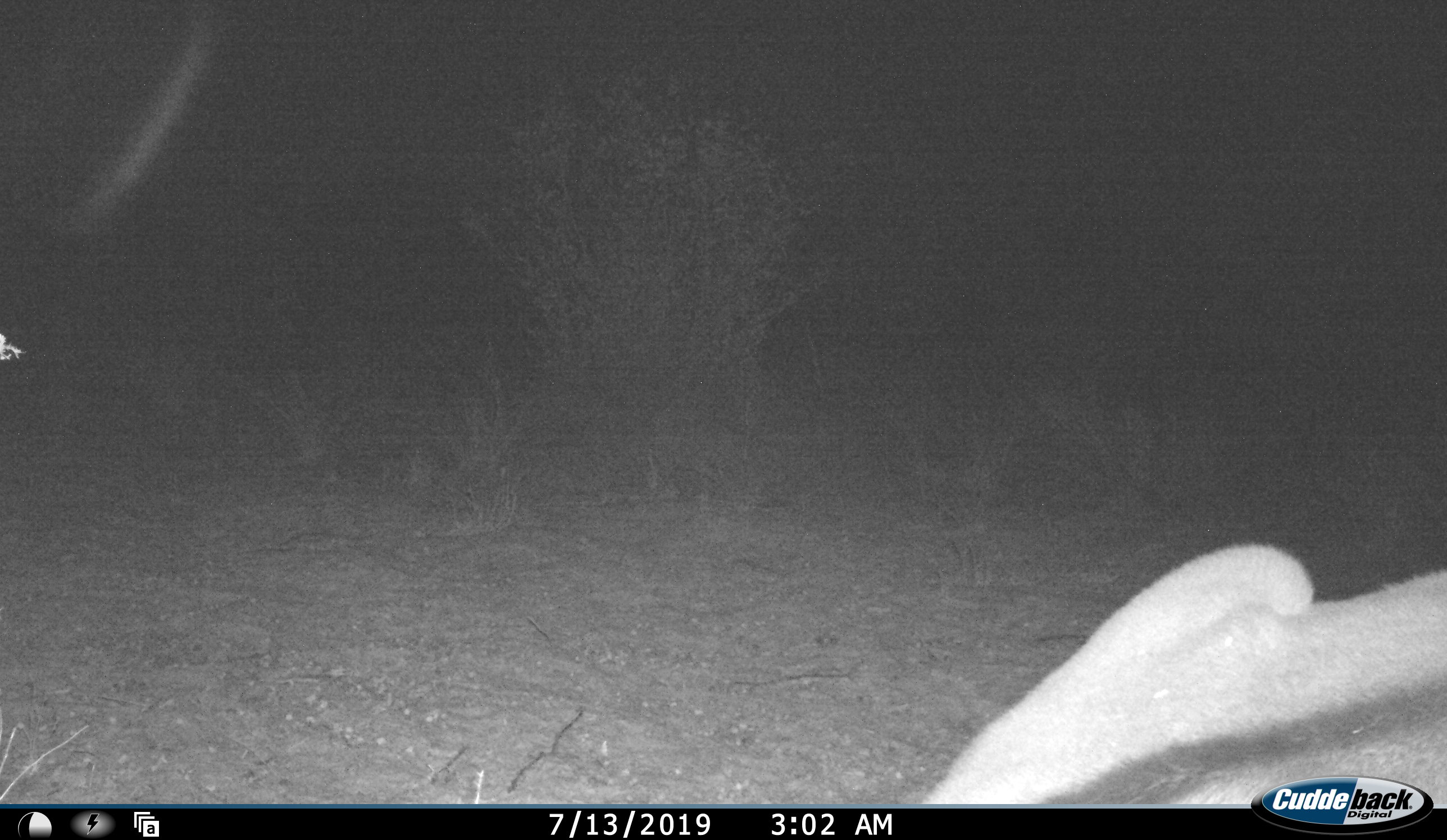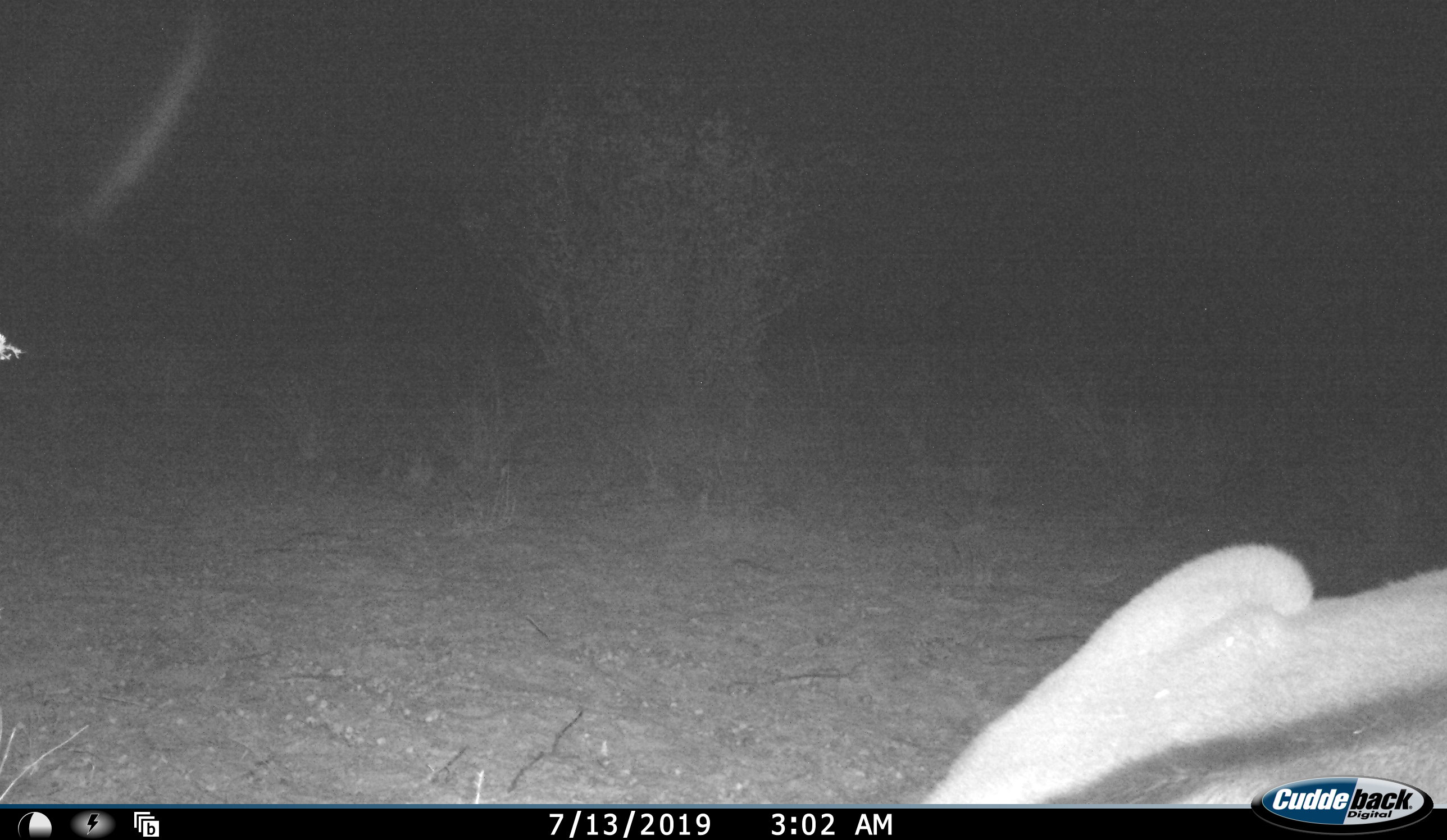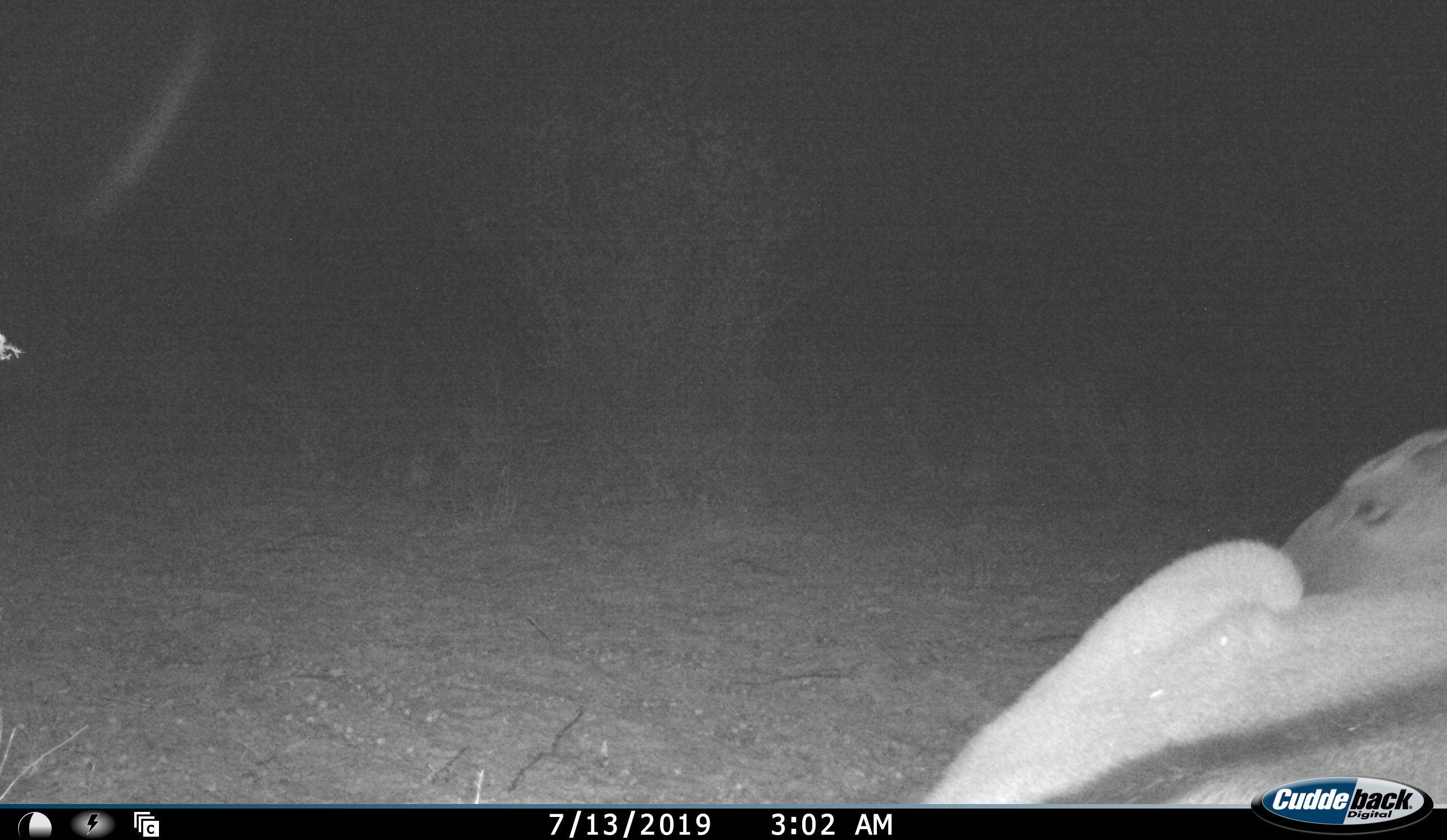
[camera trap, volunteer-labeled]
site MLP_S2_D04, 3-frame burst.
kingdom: Animalia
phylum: Chordata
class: Mammalia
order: Artiodactyla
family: Bovidae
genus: Aepyceros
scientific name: Aepyceros melampus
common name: impala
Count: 1.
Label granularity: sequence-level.